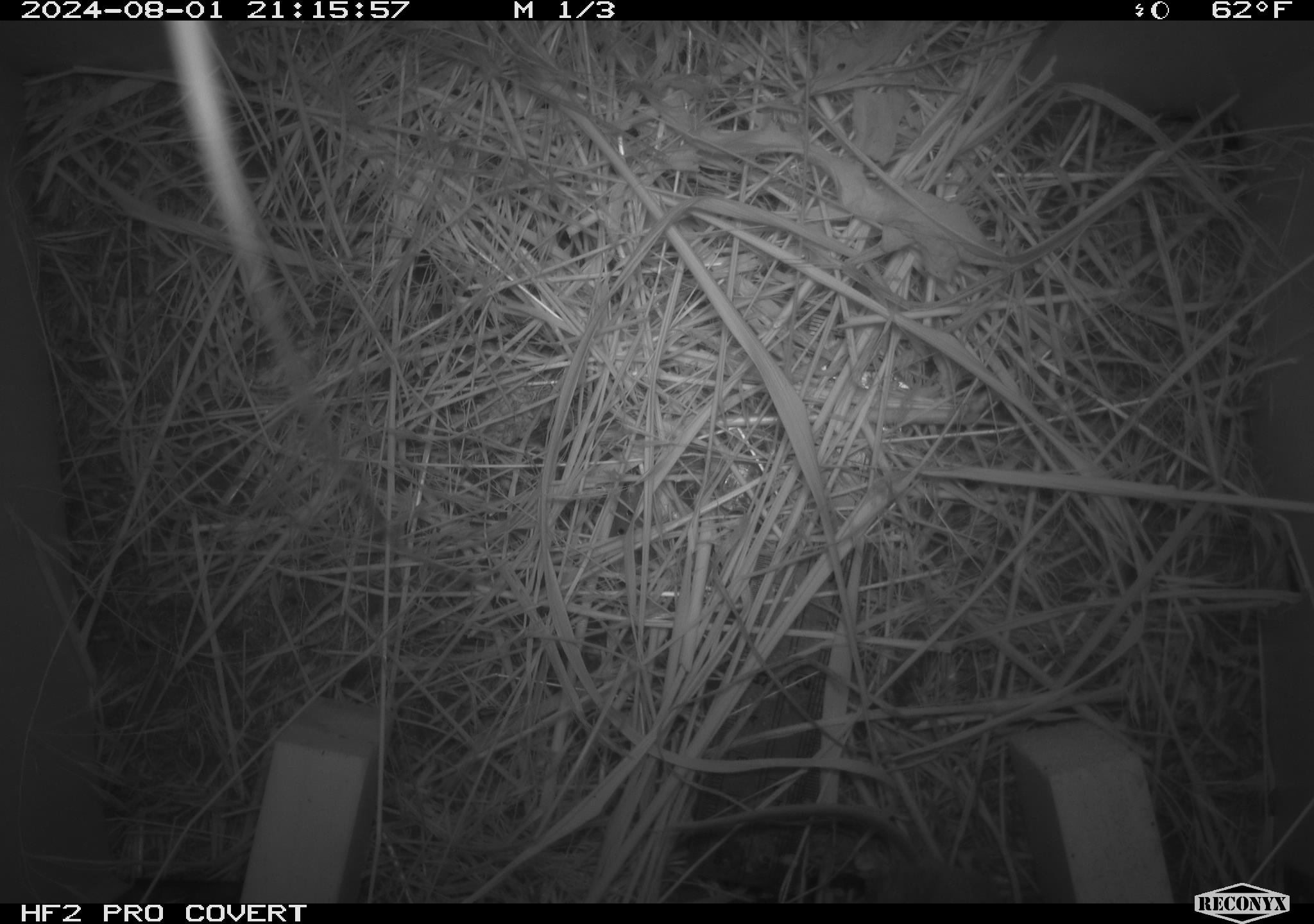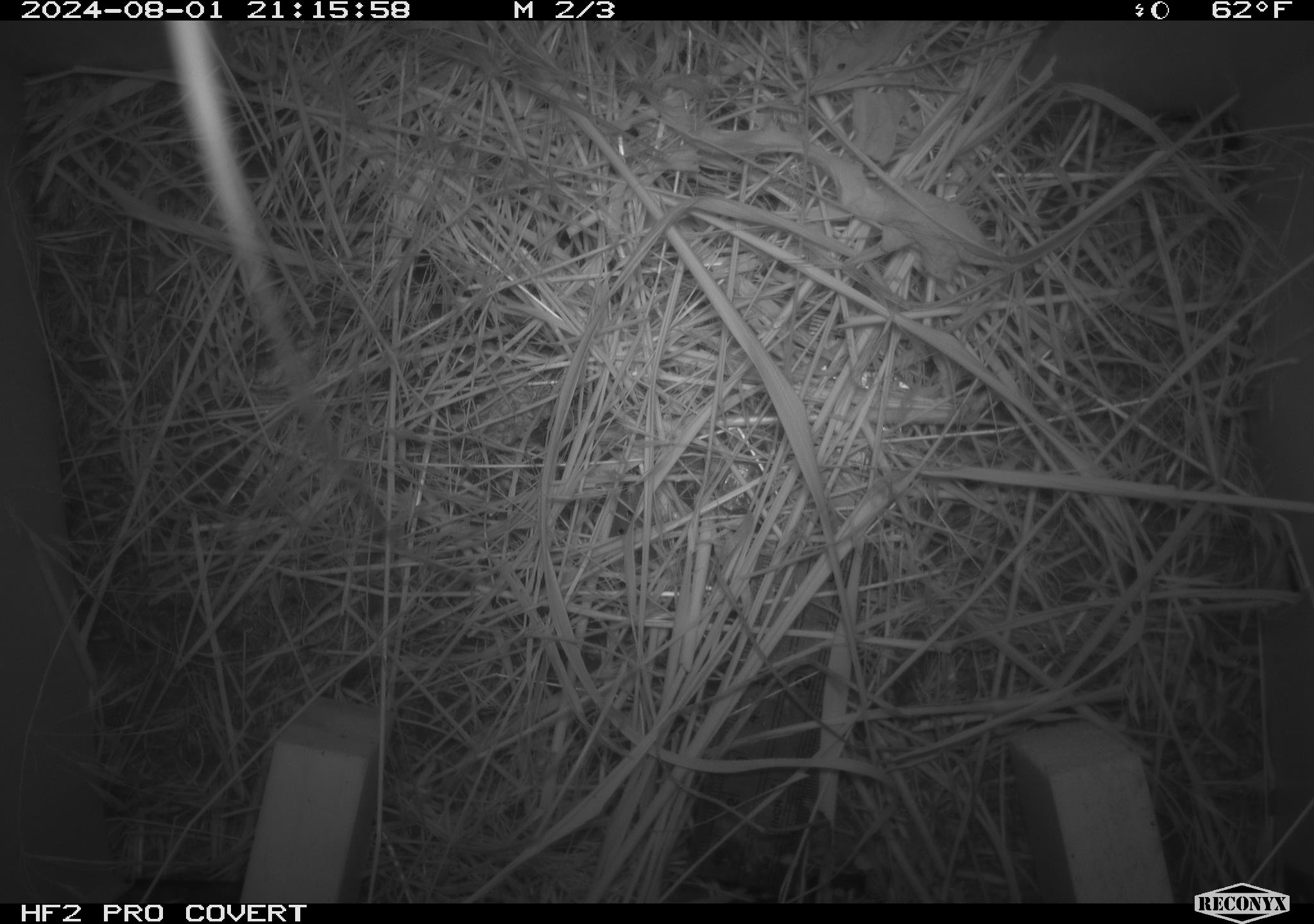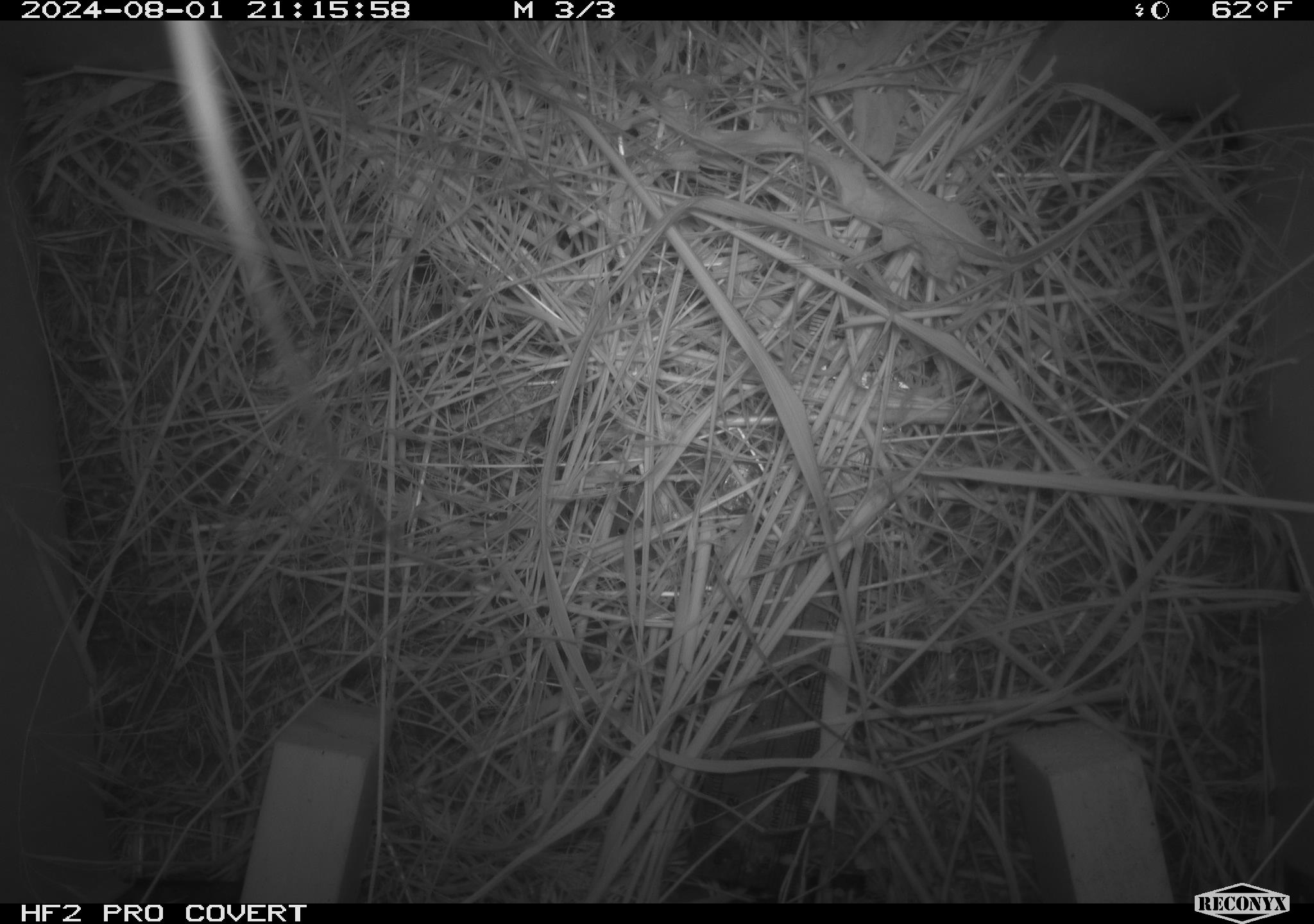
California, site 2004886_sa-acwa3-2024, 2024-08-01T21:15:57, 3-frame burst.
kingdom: Animalia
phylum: Chordata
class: Mammalia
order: Rodentia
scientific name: Rodentia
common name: mouse species